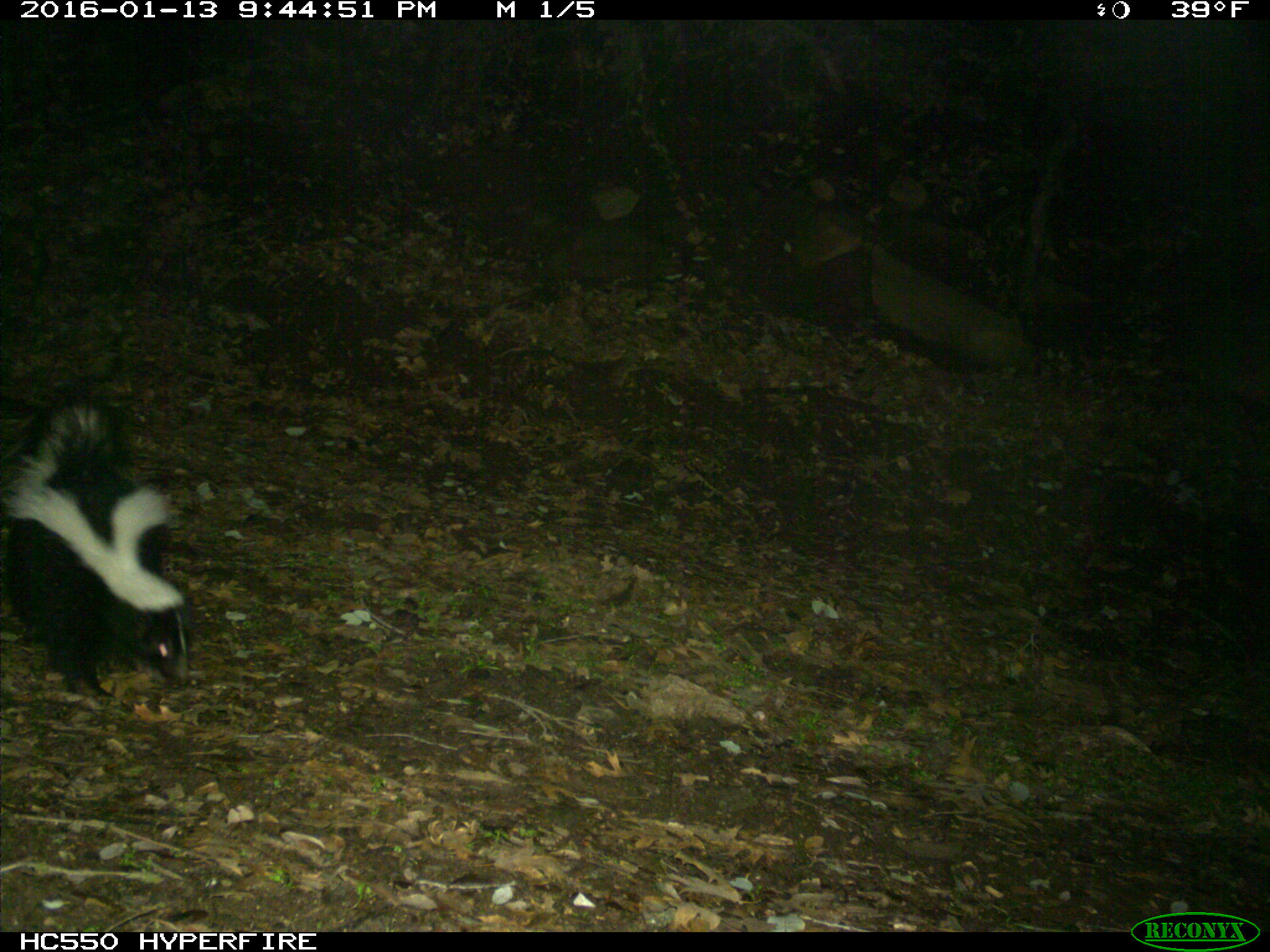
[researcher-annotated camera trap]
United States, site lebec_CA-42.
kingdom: Animalia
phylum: Chordata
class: Mammalia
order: Carnivora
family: Mephitidae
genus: Mephitis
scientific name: Mephitis mephitis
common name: striped skunk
Mephitis mephitis (striped skunk).